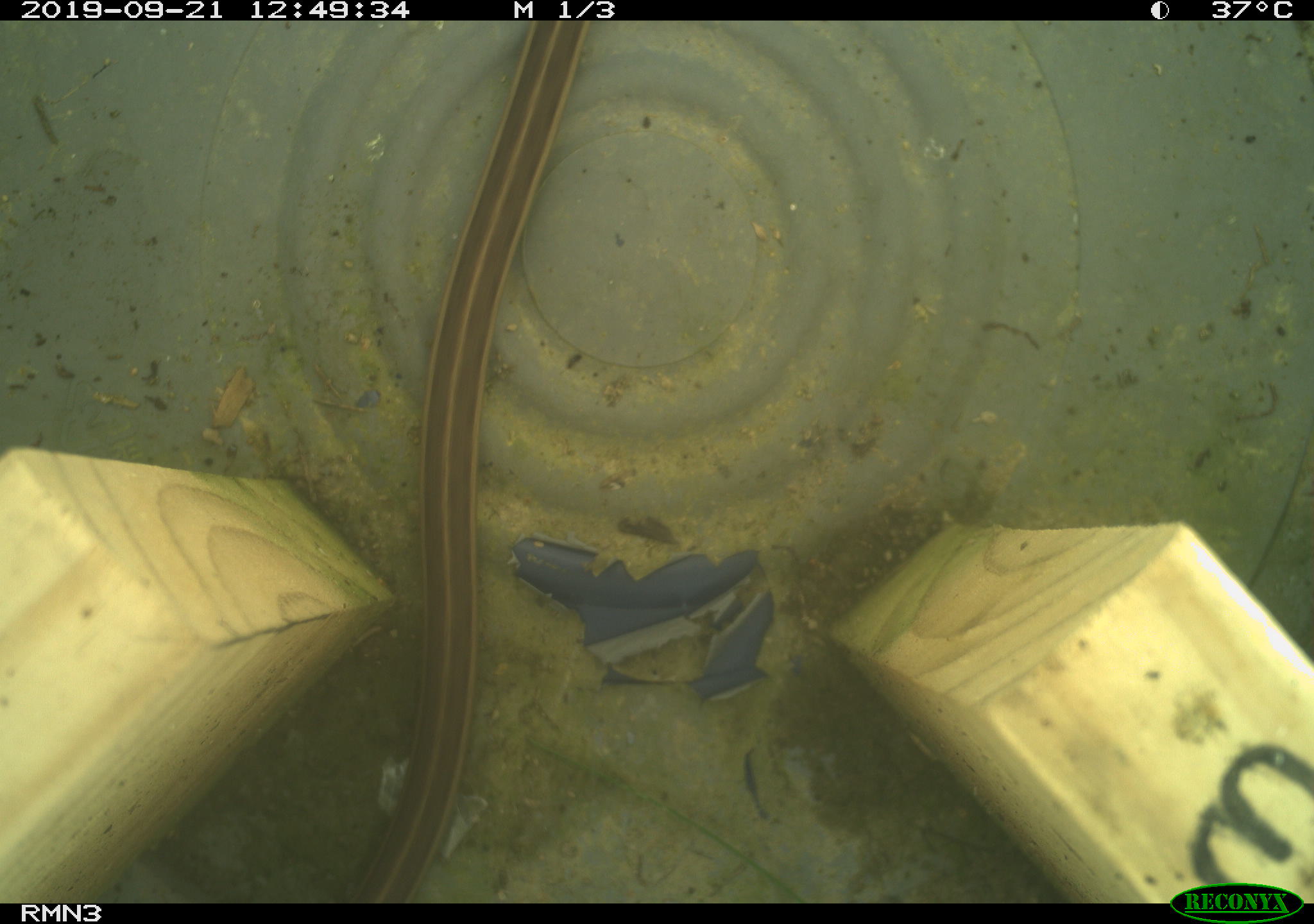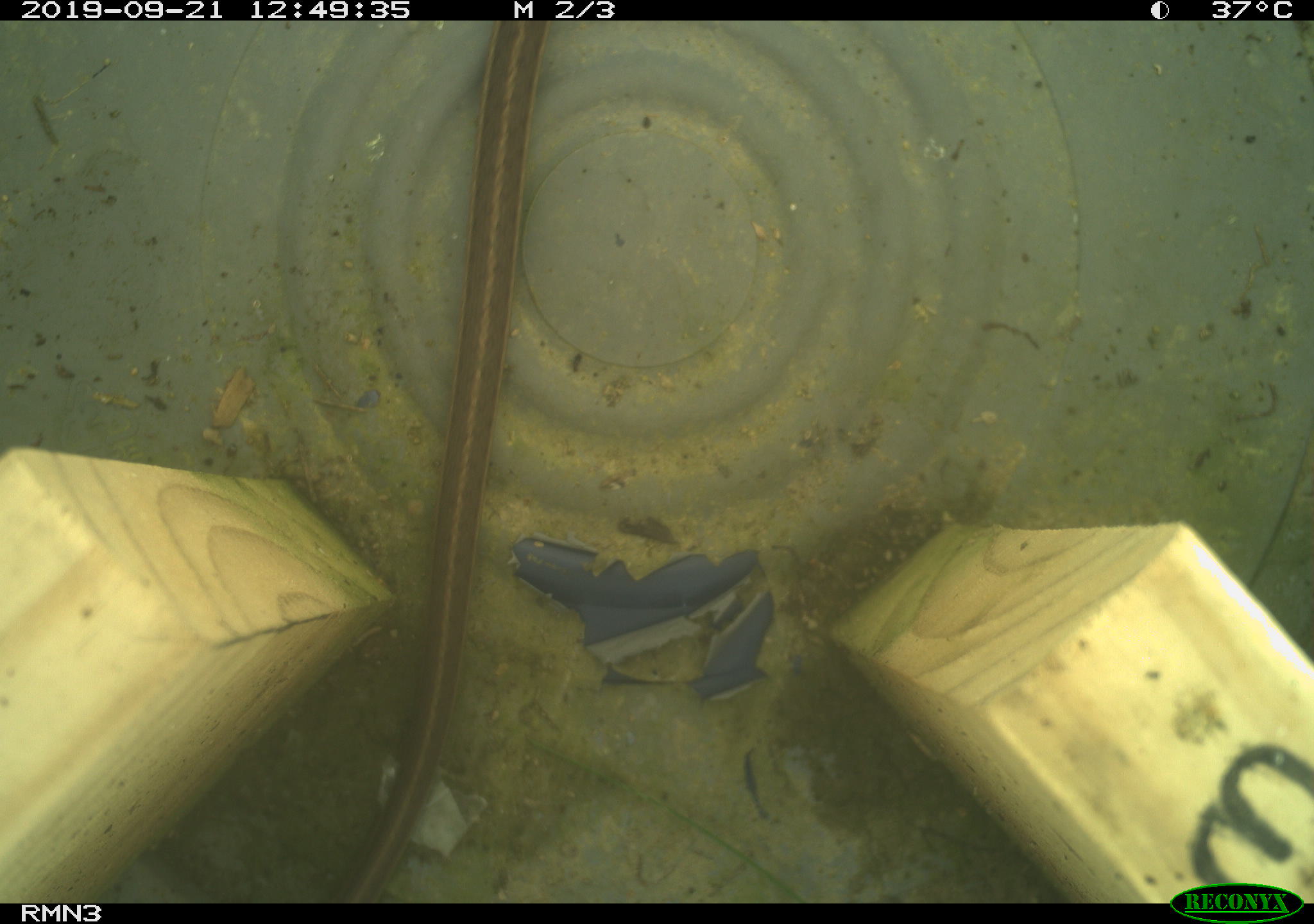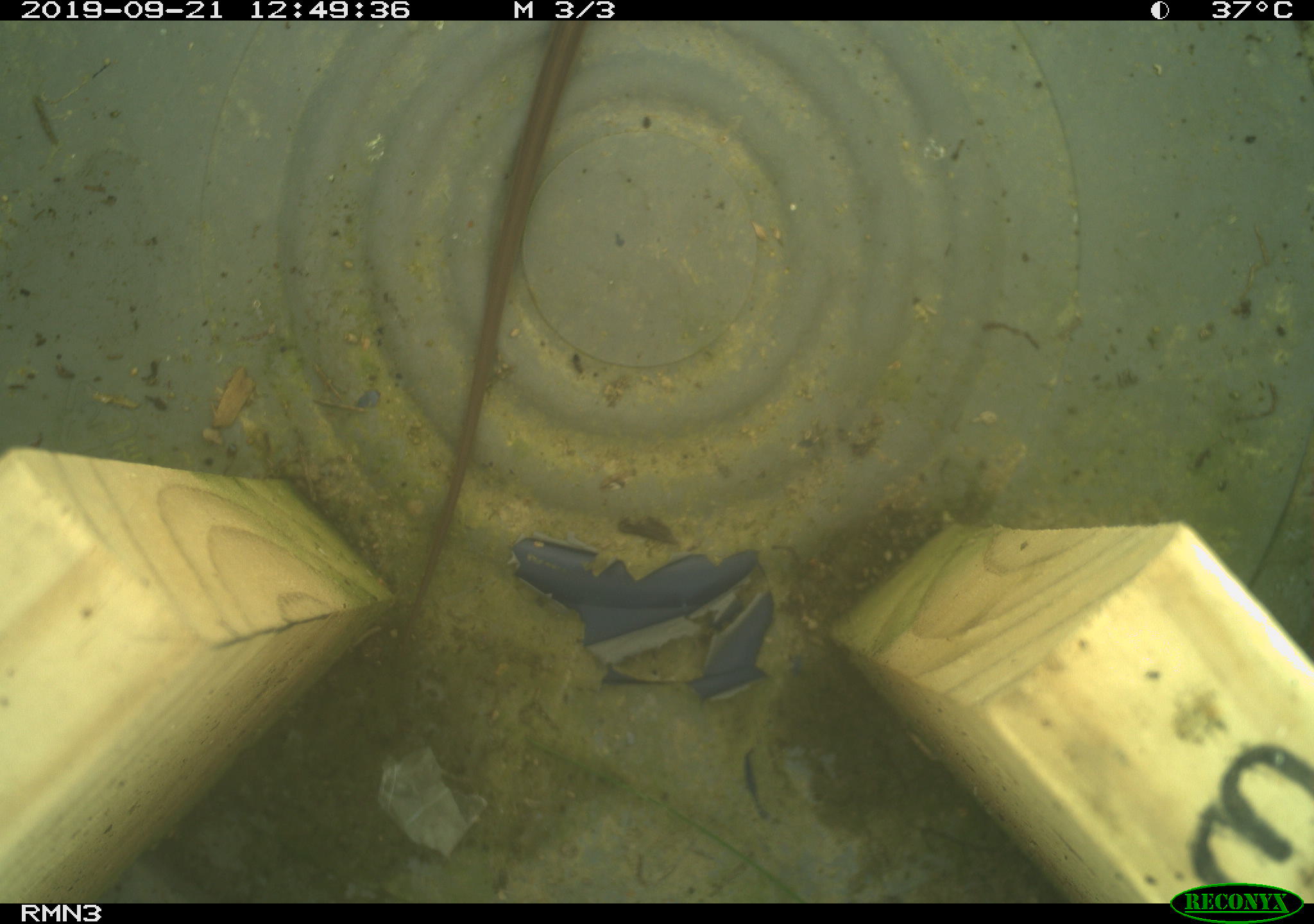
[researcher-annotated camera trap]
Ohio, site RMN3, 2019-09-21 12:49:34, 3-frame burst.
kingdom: Animalia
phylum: Chordata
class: Reptilia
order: Squamata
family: Colubridae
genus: Thamnophis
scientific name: Thamnophis sirtalis sirtalis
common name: eastern gartersnake